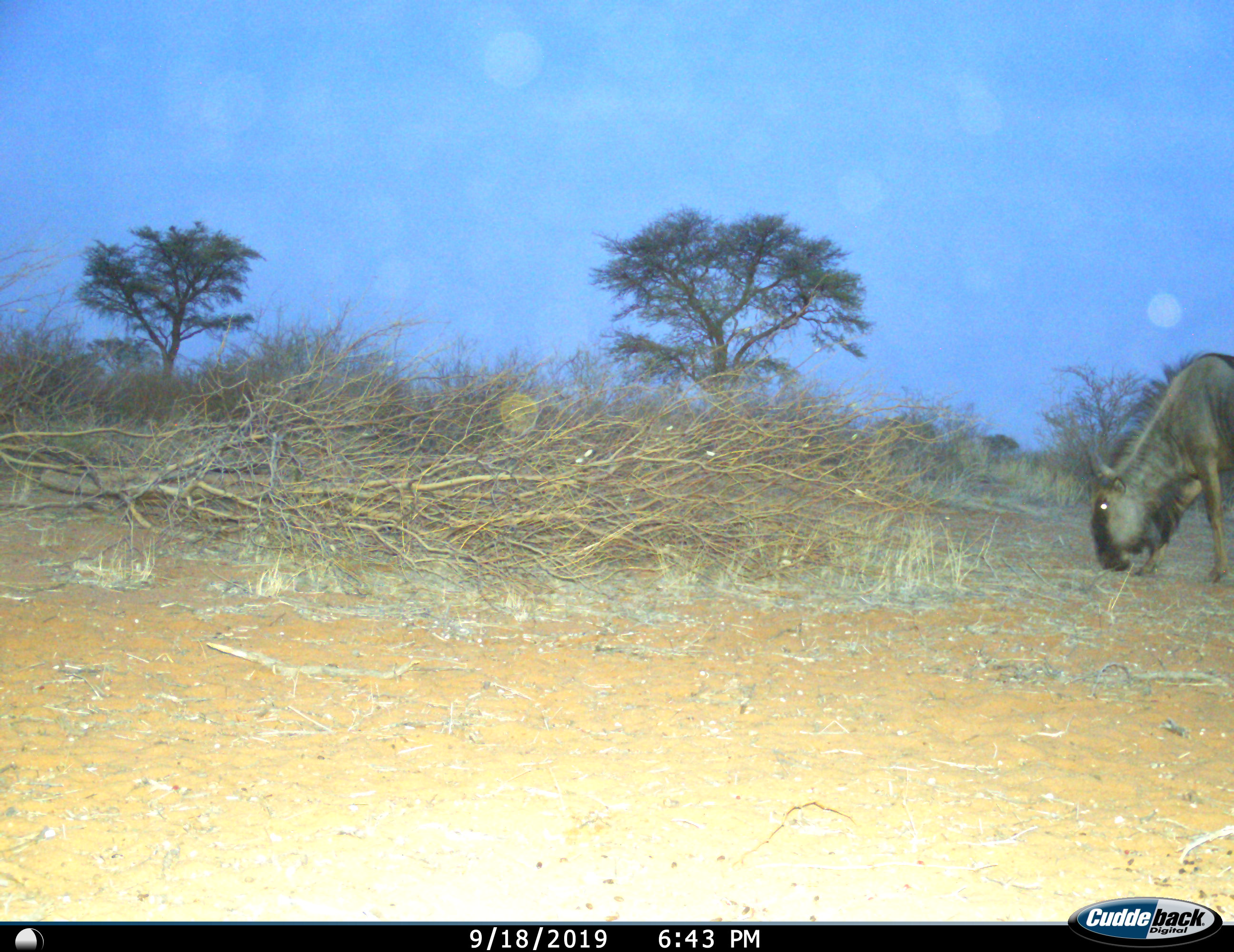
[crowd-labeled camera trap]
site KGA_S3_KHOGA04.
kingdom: Animalia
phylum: Chordata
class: Mammalia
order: Artiodactyla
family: Bovidae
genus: Connochaetes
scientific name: Connochaetes taurinus taurinus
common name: blue wildebeest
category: wildebeestblue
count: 1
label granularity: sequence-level